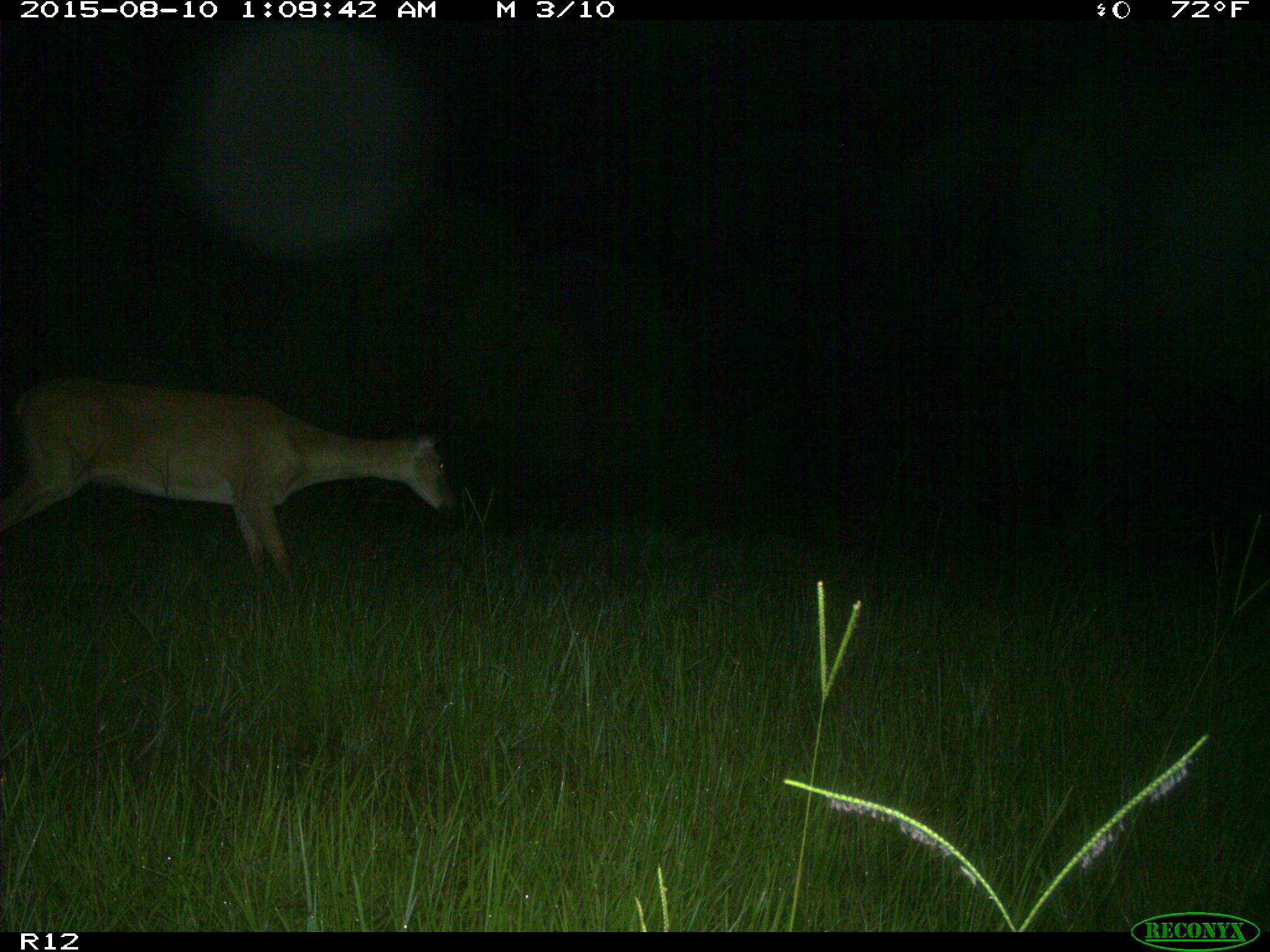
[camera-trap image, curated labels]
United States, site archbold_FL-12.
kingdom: Animalia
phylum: Chordata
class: Mammalia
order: Artiodactyla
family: Cervidae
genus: Odocoileus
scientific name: Odocoileus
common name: deer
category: unidentified deer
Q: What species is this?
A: Unidentified deer (deer) (Odocoileus).